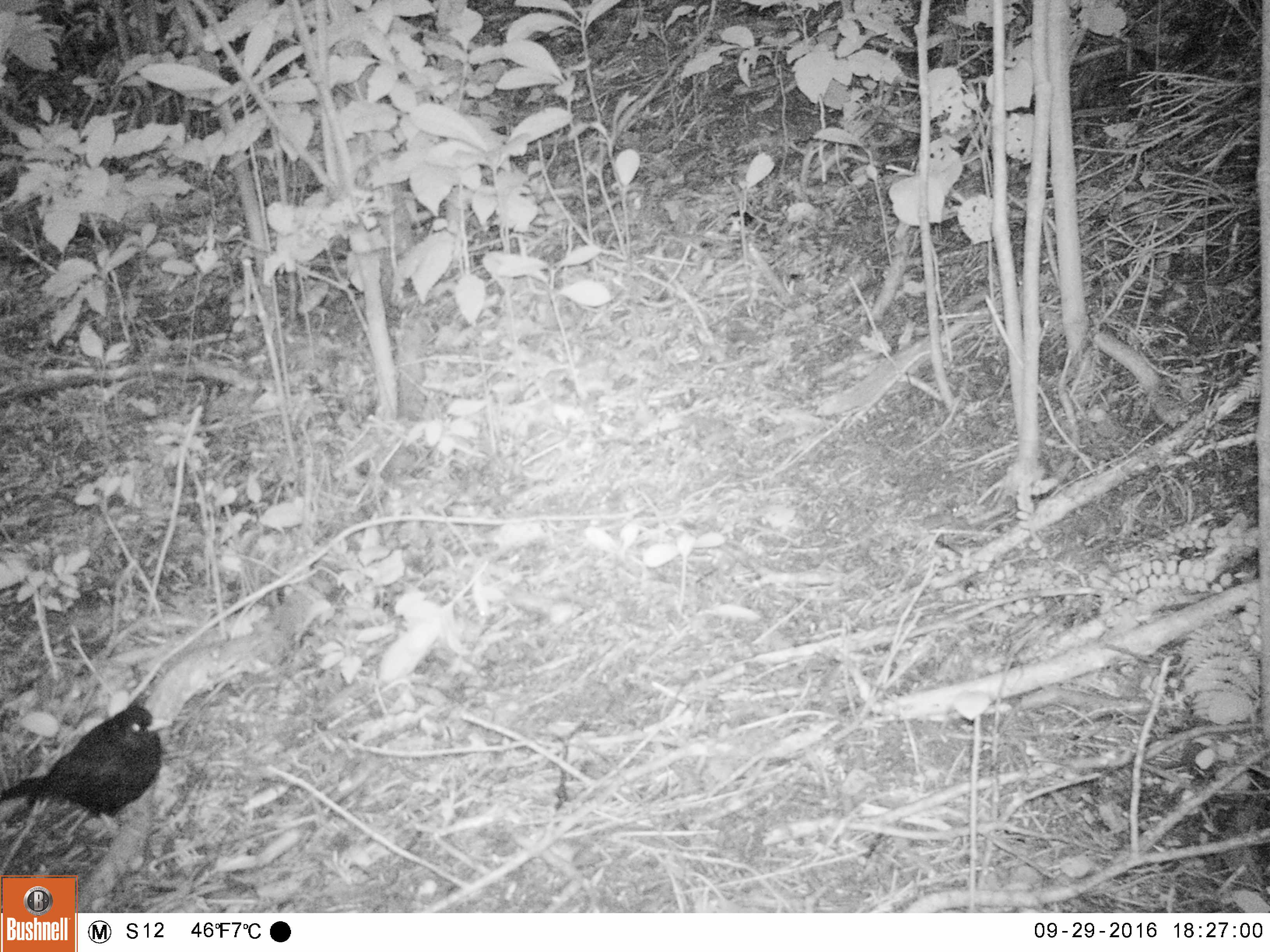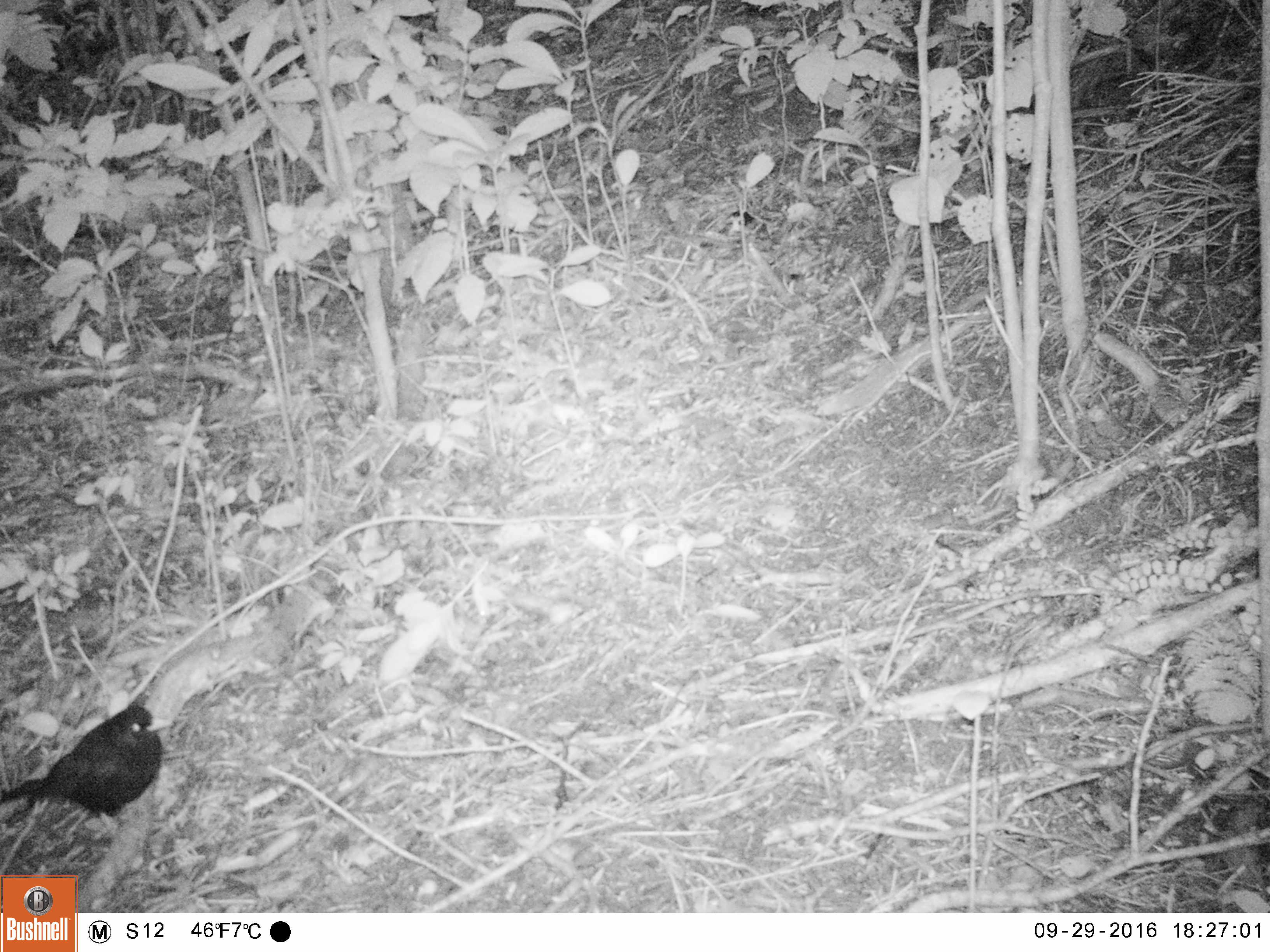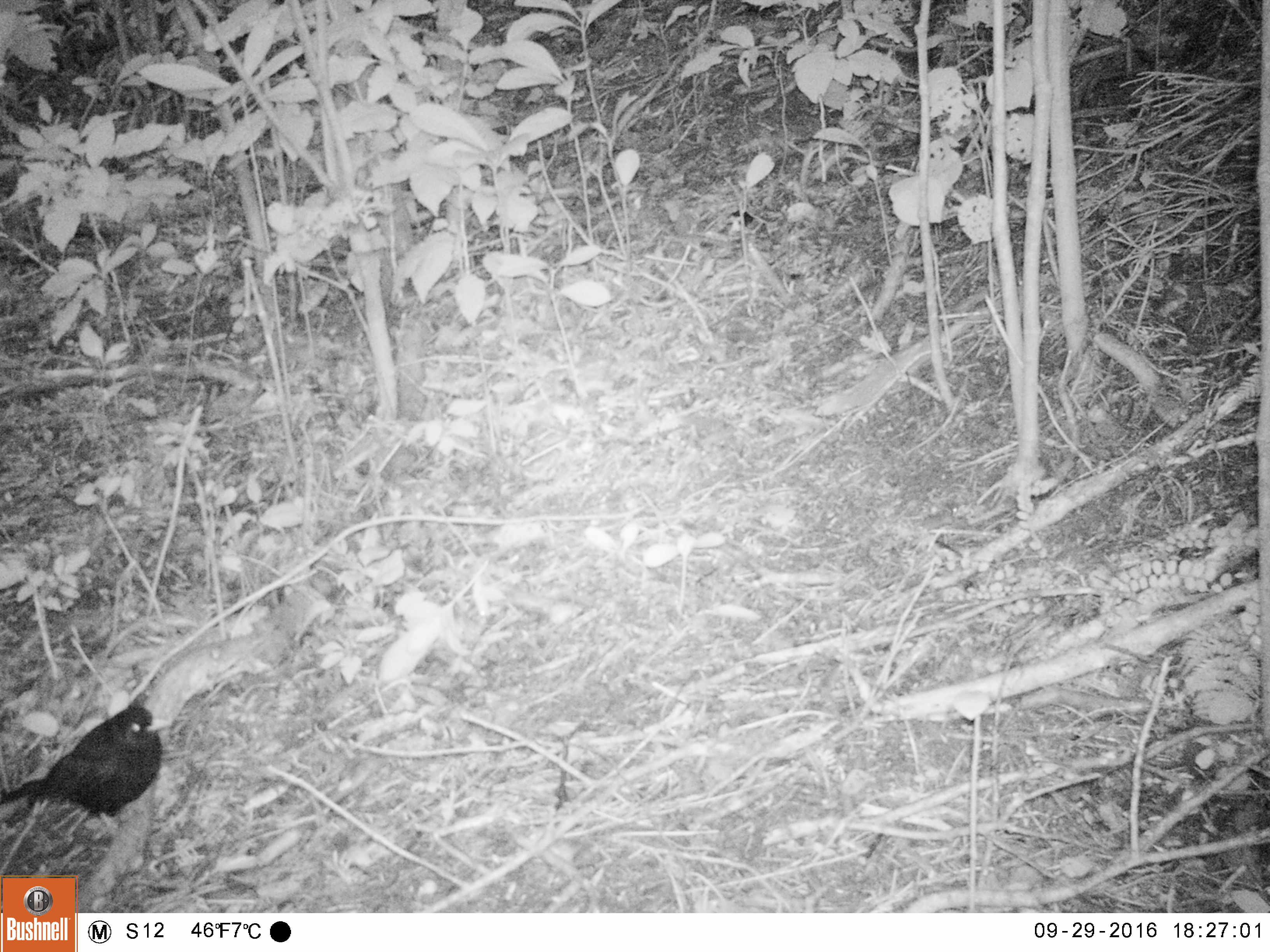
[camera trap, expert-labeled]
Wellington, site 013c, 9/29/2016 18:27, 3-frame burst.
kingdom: Animalia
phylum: Chordata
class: Aves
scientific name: Aves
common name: bird